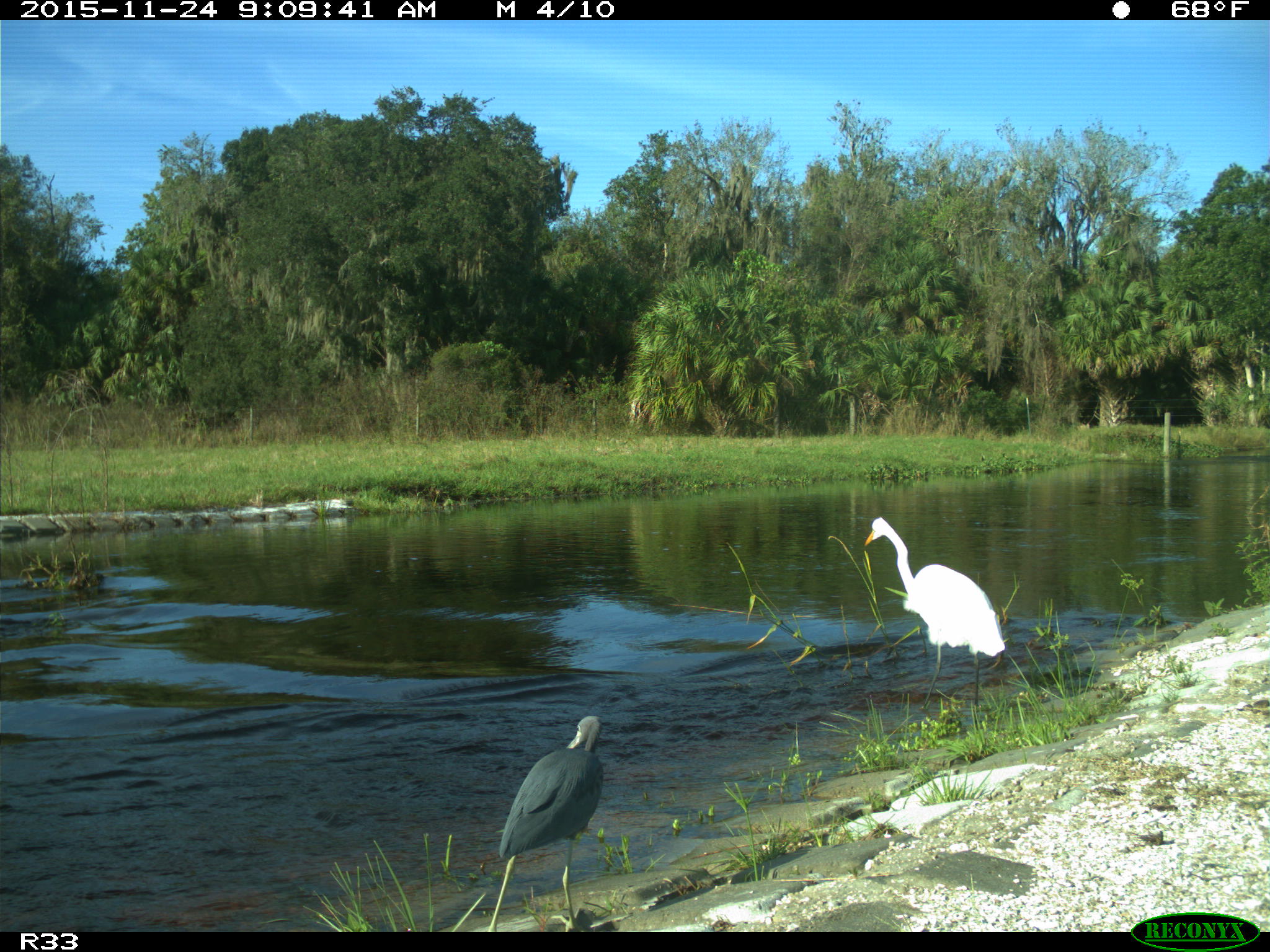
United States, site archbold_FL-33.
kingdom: Animalia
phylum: Chordata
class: Aves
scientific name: Aves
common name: birds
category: unidentified bird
Unidentified bird (birds) (Aves).